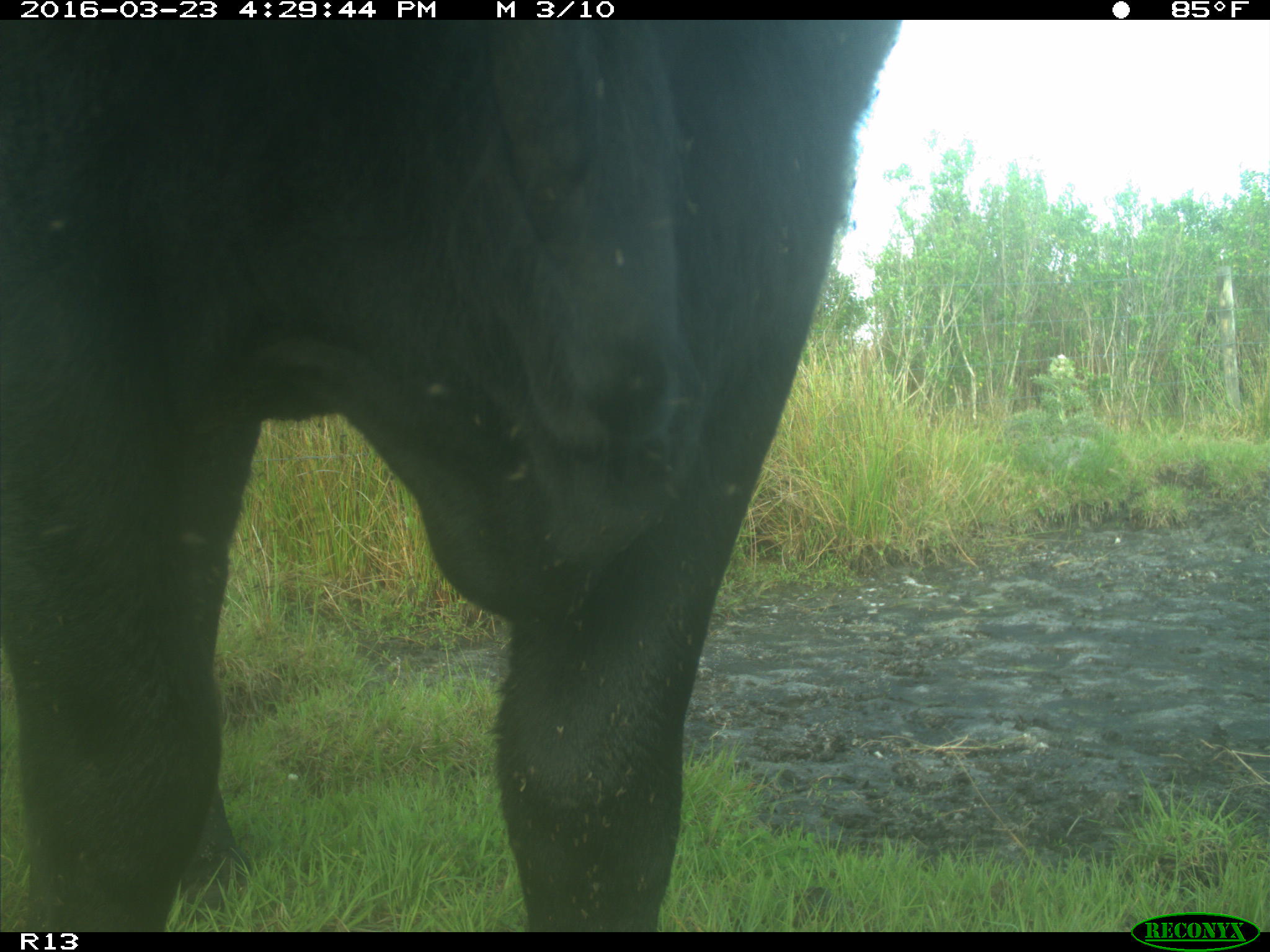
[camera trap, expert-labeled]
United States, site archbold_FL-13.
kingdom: Animalia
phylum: Chordata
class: Mammalia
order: Artiodactyla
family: Bovidae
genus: Bos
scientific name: Bos taurus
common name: domestic cow